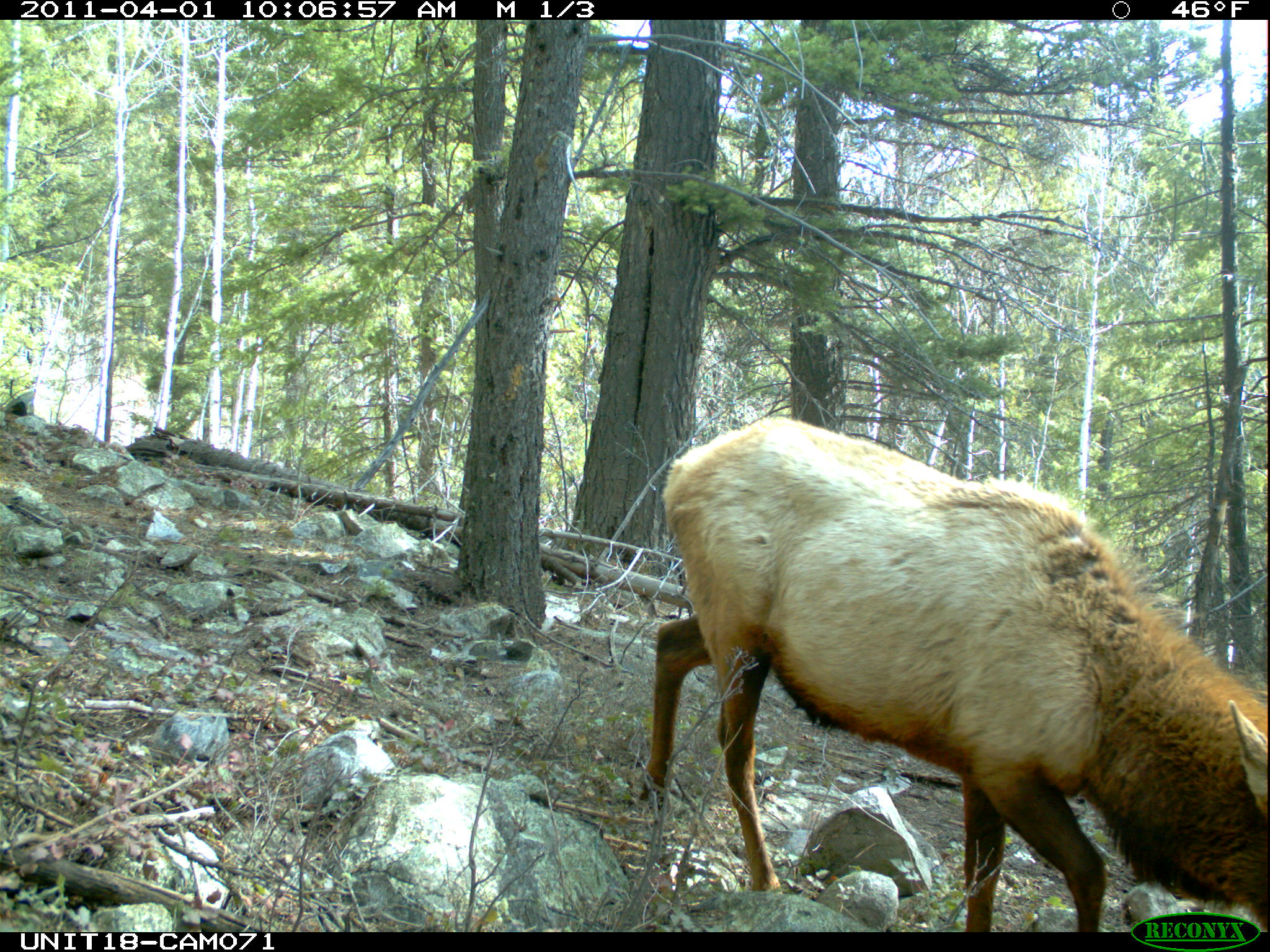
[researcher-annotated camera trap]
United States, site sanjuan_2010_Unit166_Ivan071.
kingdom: Animalia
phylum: Chordata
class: Mammalia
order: Artiodactyla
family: Cervidae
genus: Cervus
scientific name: Cervus elaphus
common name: red deer